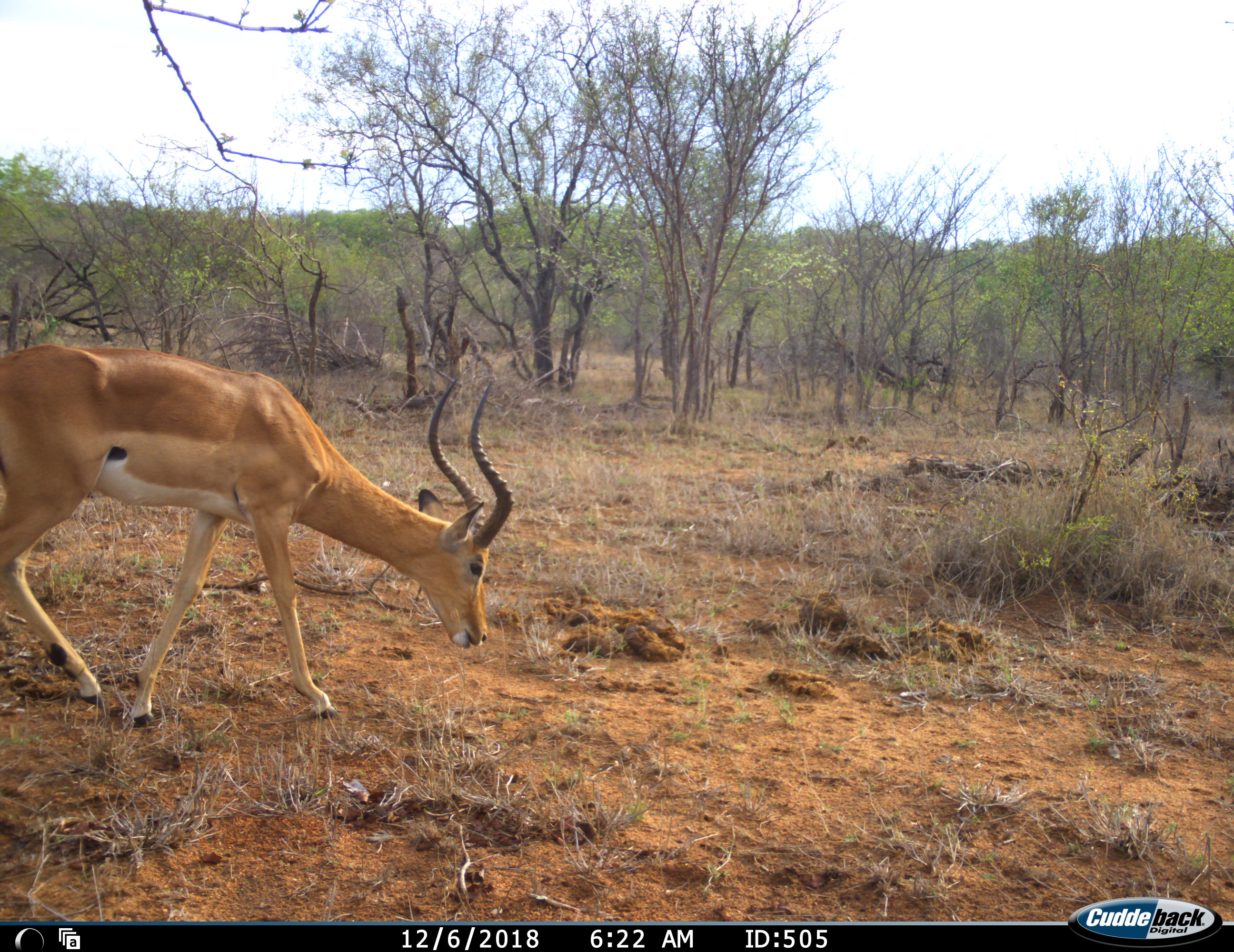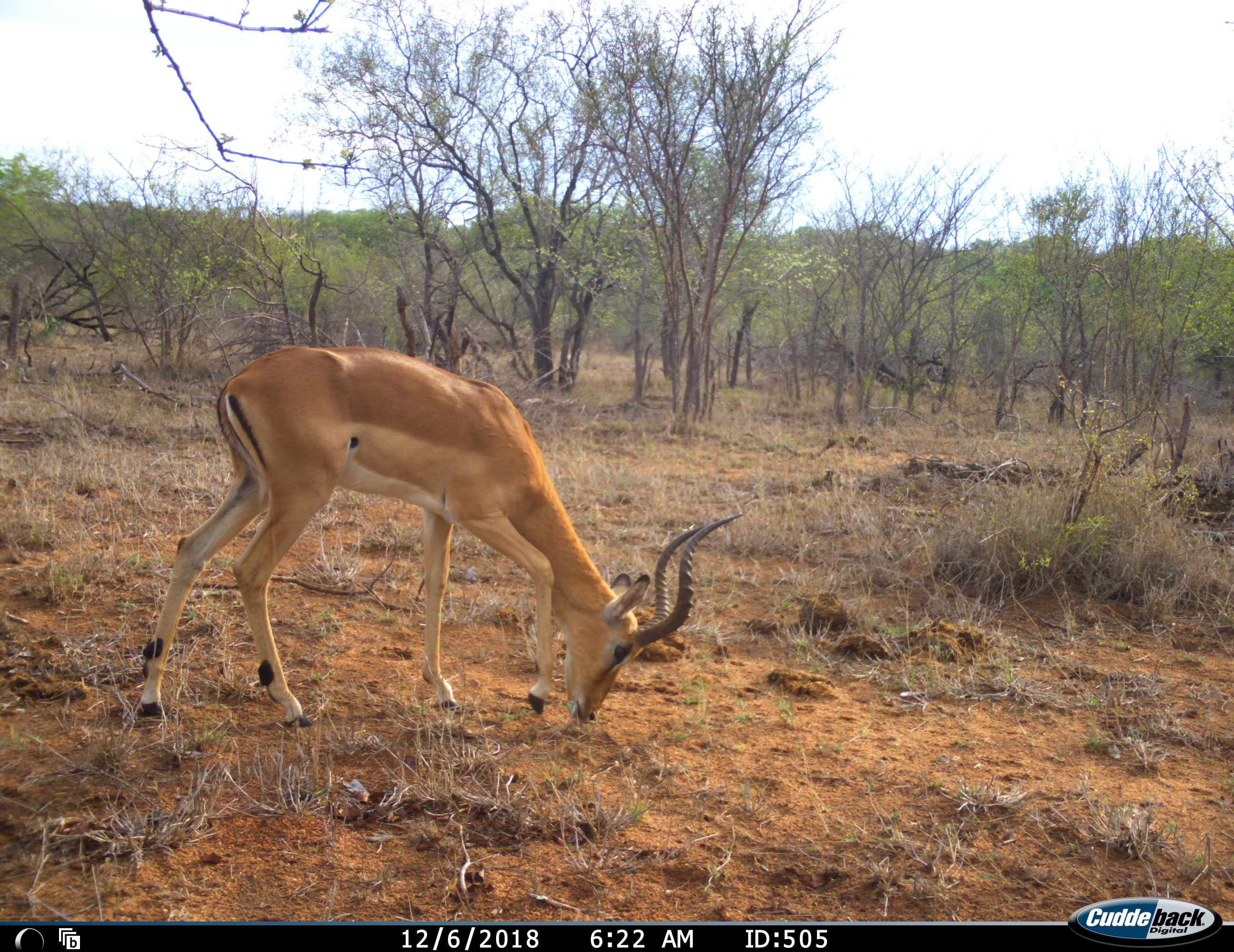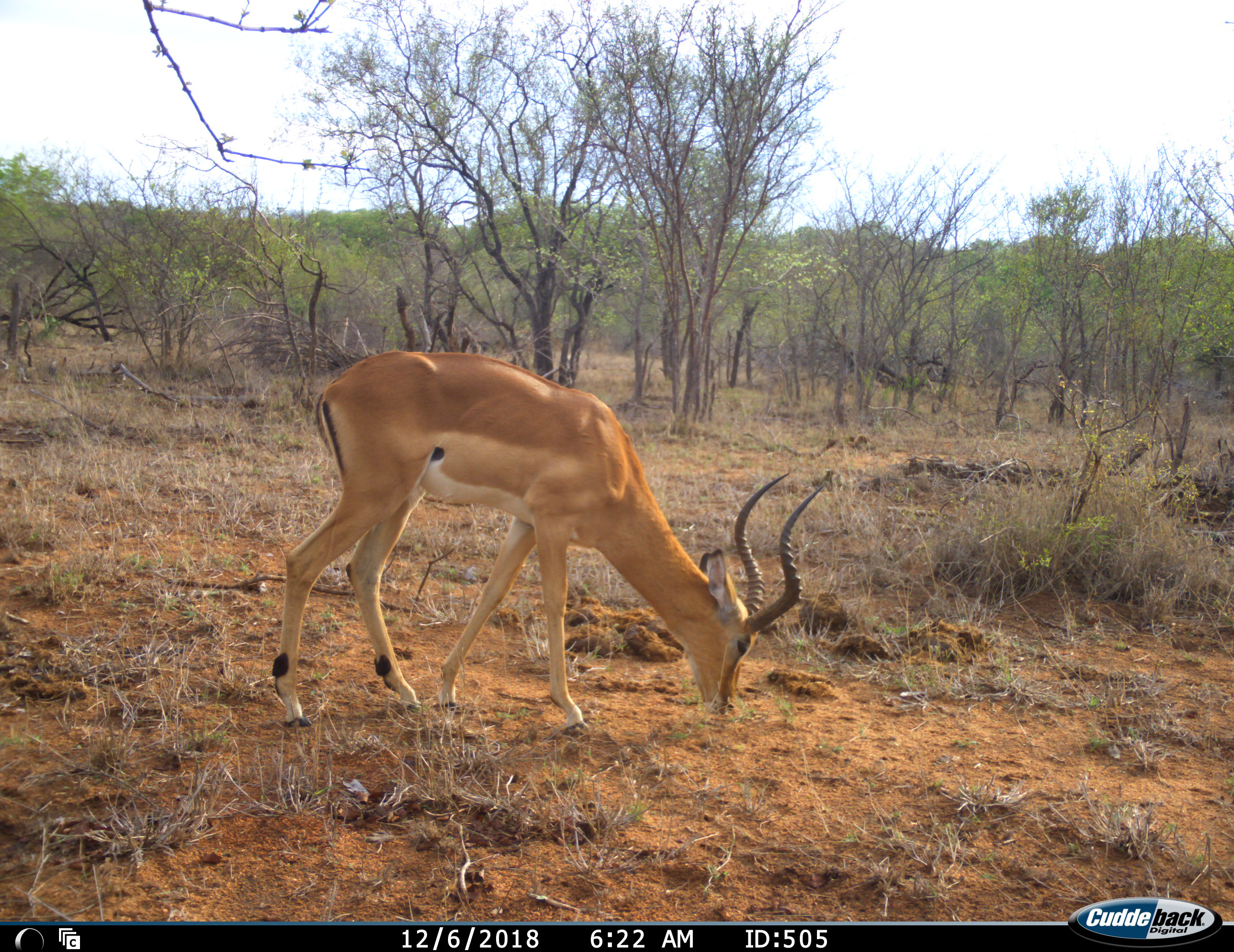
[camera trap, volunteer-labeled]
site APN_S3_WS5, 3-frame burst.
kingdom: Animalia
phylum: Chordata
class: Mammalia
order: Artiodactyla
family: Bovidae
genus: Aepyceros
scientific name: Aepyceros melampus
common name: impala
Impala (Aepyceros melampus), count 1. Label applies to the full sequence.